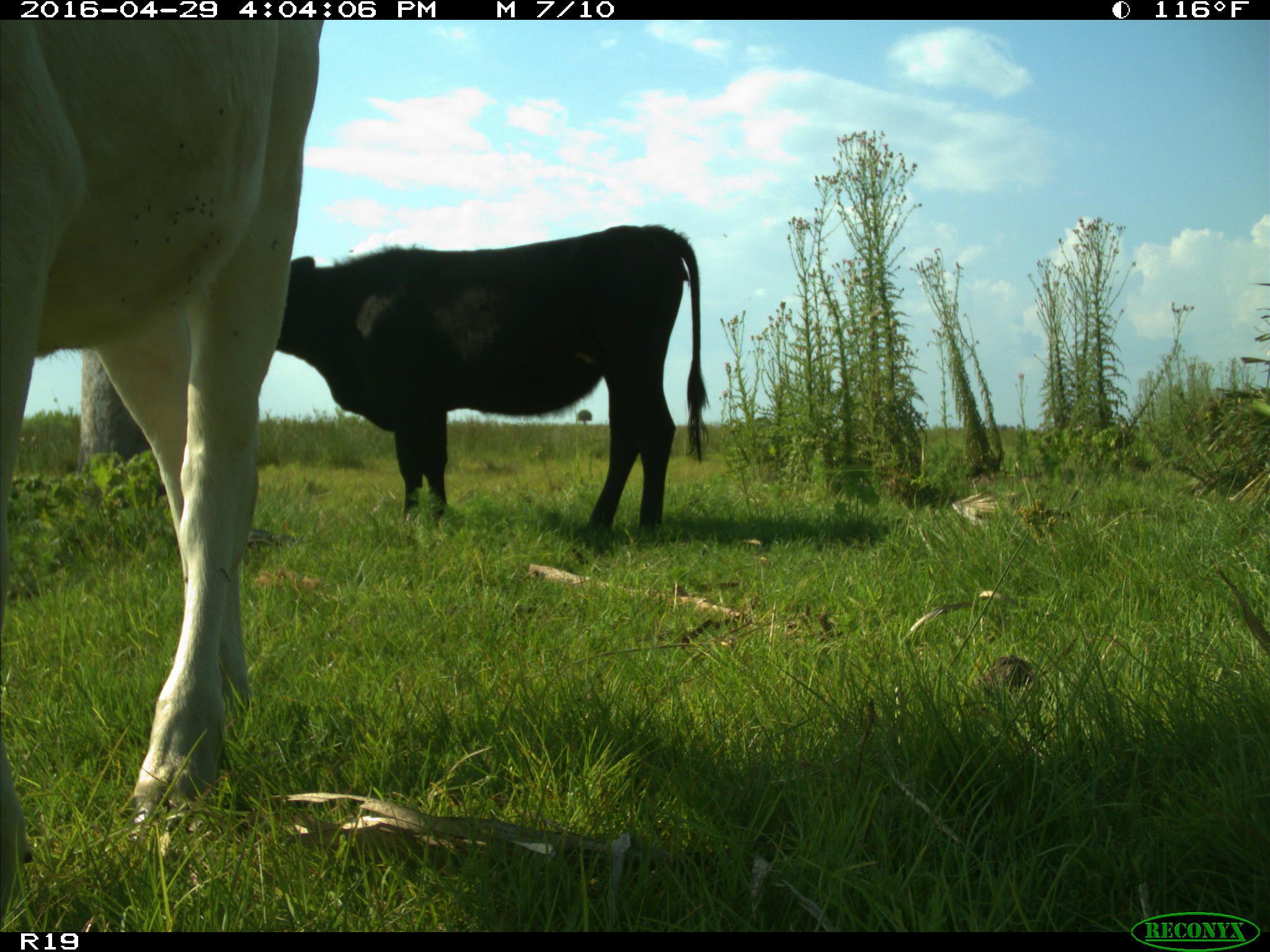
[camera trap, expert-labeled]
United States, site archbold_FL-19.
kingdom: Animalia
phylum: Chordata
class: Mammalia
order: Artiodactyla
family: Bovidae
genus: Bos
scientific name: Bos taurus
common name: domestic cow